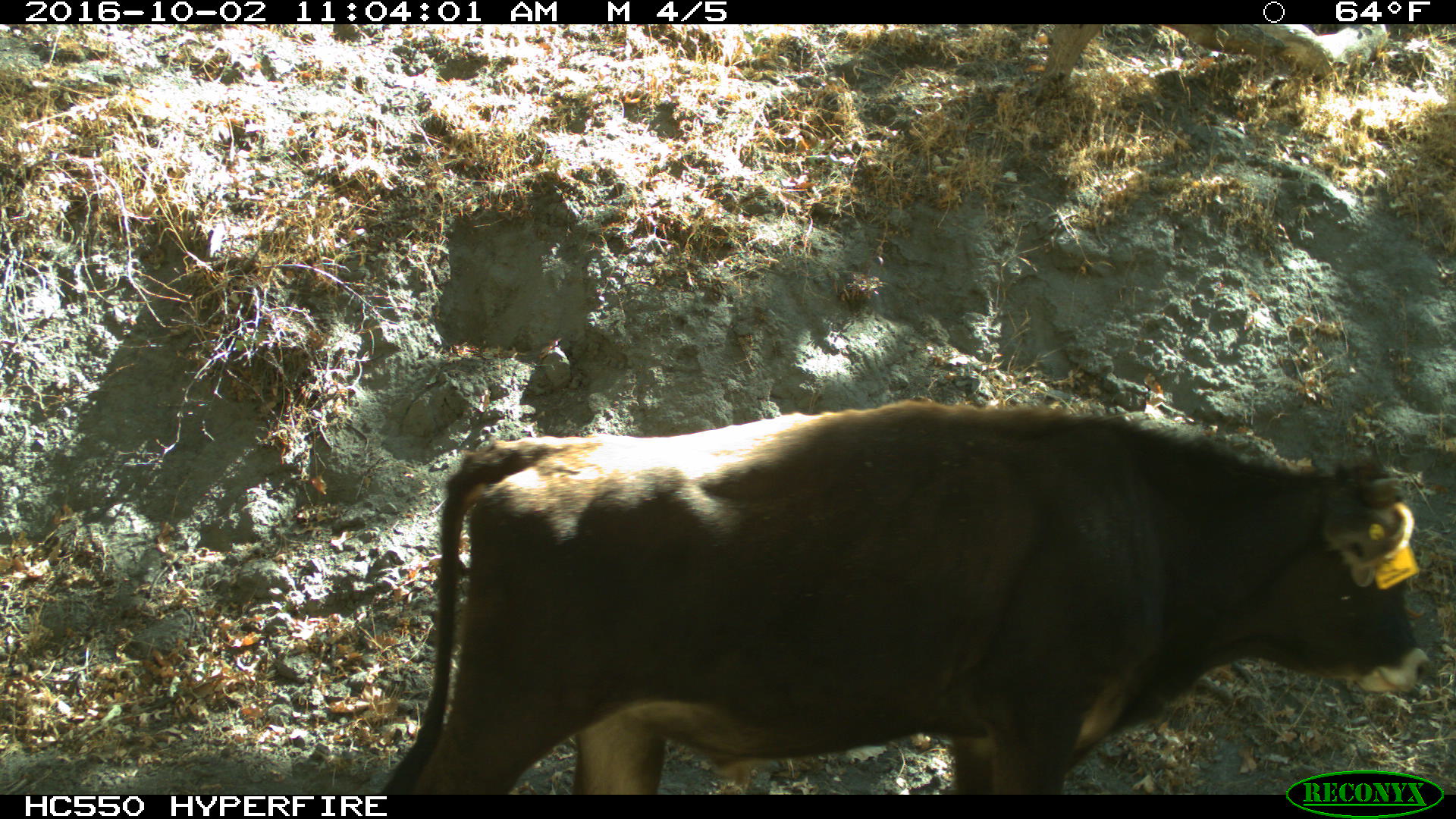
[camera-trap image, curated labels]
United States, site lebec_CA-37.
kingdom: Animalia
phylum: Chordata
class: Mammalia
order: Artiodactyla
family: Bovidae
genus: Bos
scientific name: Bos taurus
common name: domestic cow